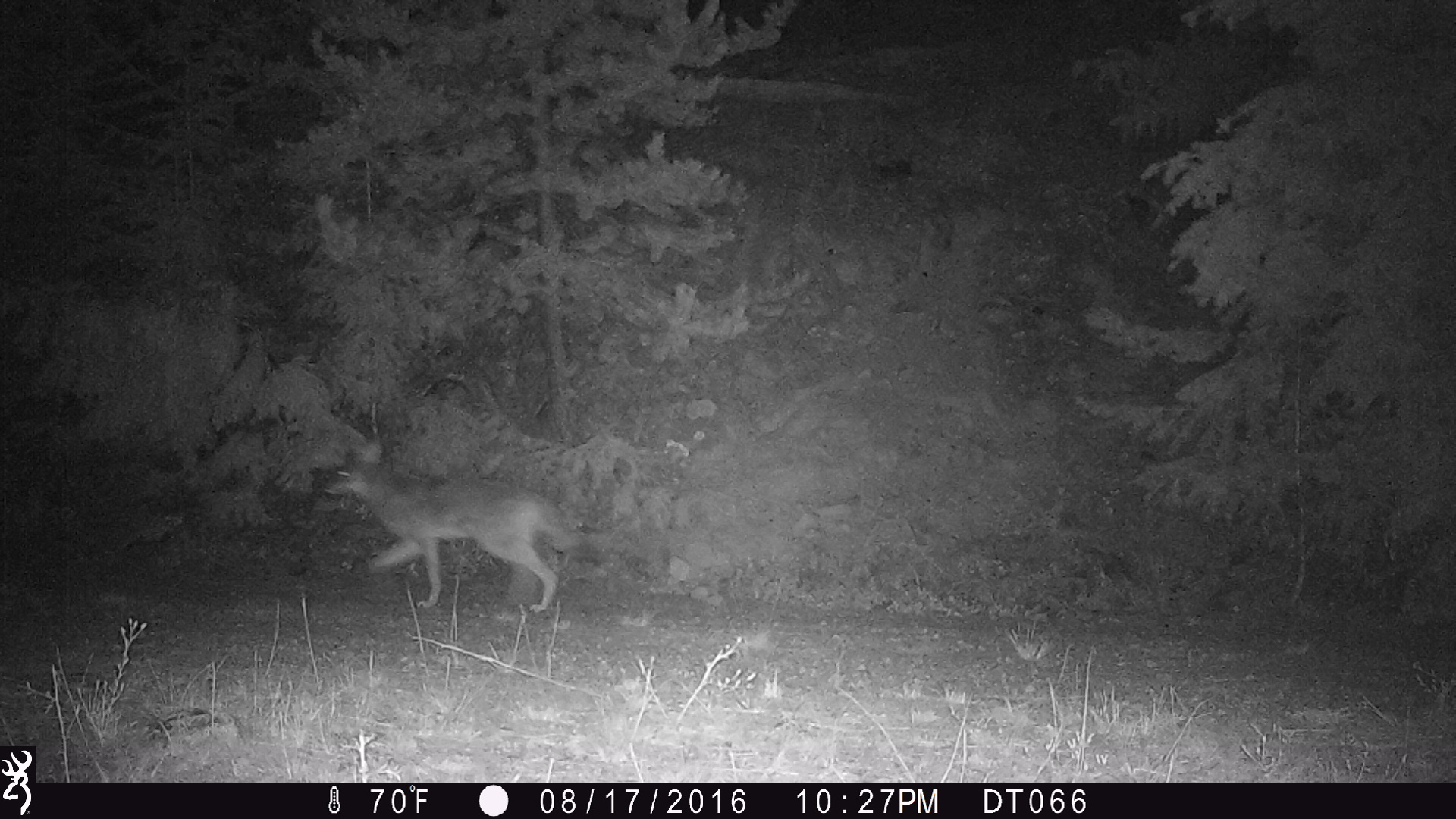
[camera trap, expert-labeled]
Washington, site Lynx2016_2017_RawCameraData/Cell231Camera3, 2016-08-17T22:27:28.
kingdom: Animalia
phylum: Chordata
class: Mammalia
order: Carnivora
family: Canidae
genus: Canis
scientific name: Canis latrans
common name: coyote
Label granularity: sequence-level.